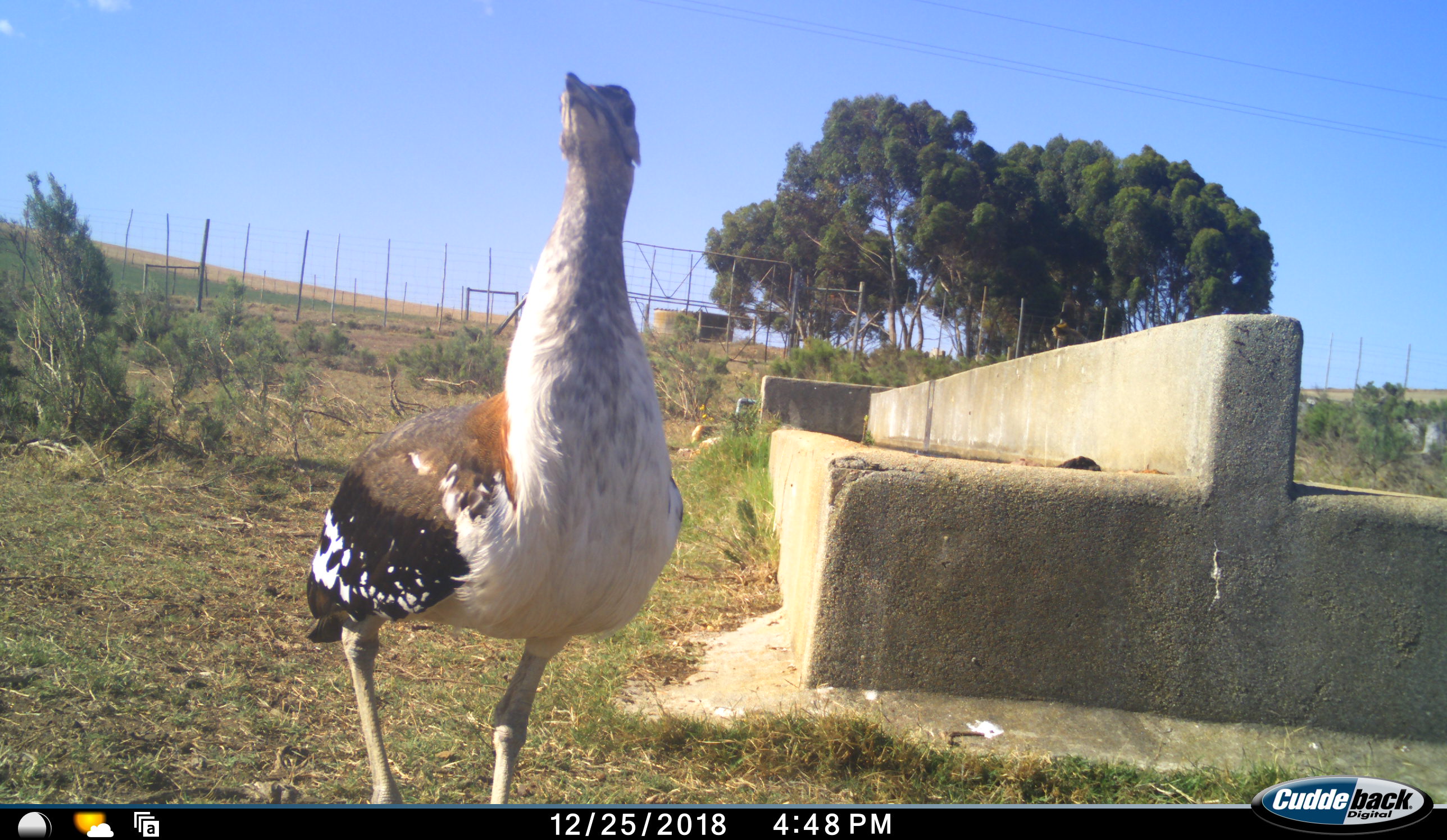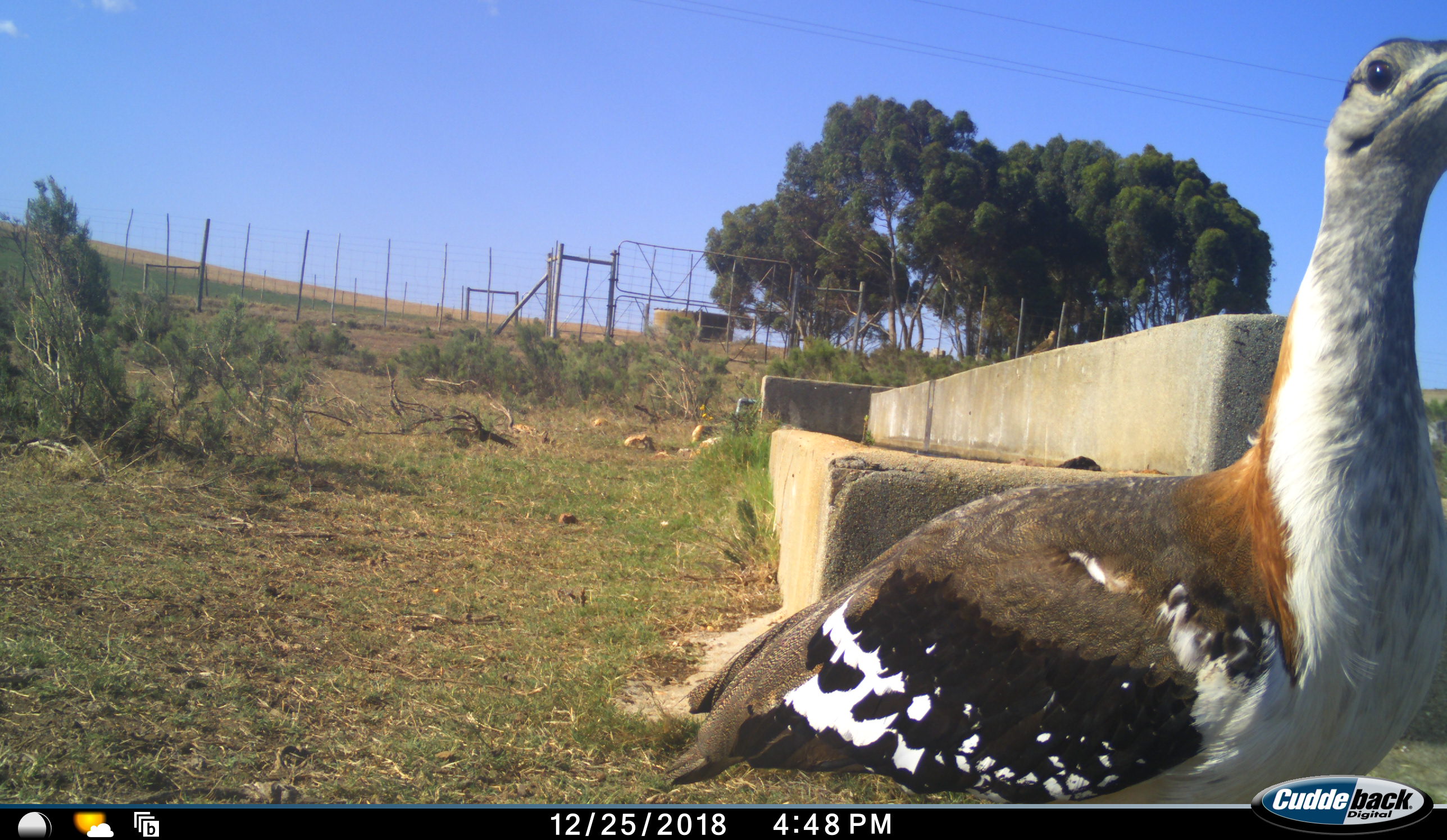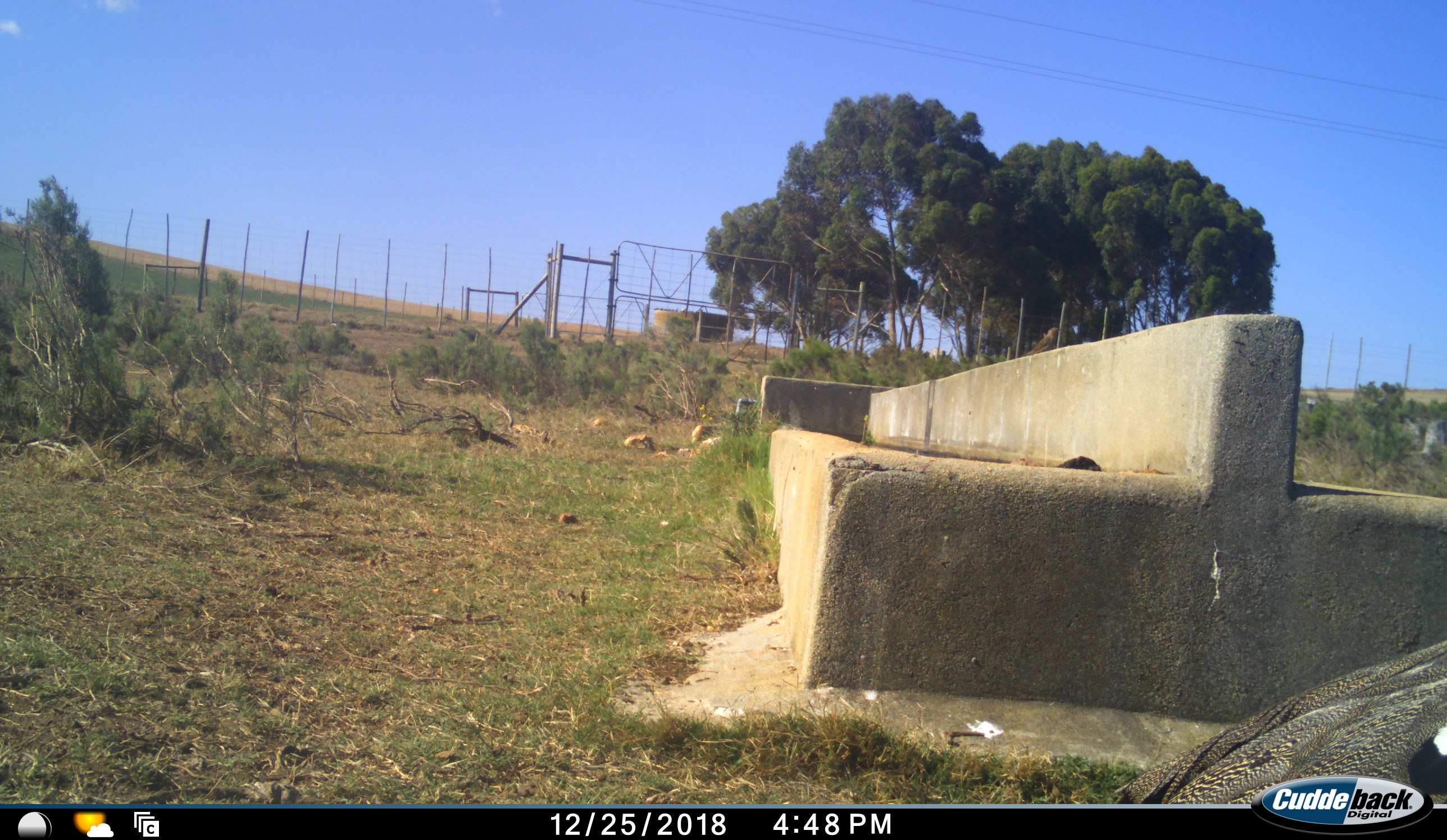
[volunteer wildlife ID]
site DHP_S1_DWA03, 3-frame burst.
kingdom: Animalia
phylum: Chordata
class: Aves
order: Otidiformes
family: Otididae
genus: Neotis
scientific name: Neotis denhami denhami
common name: denham's bustard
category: bustarddenhams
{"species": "bustarddenhams (denham's bustard) (Neotis denhami denhami)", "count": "1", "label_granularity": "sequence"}